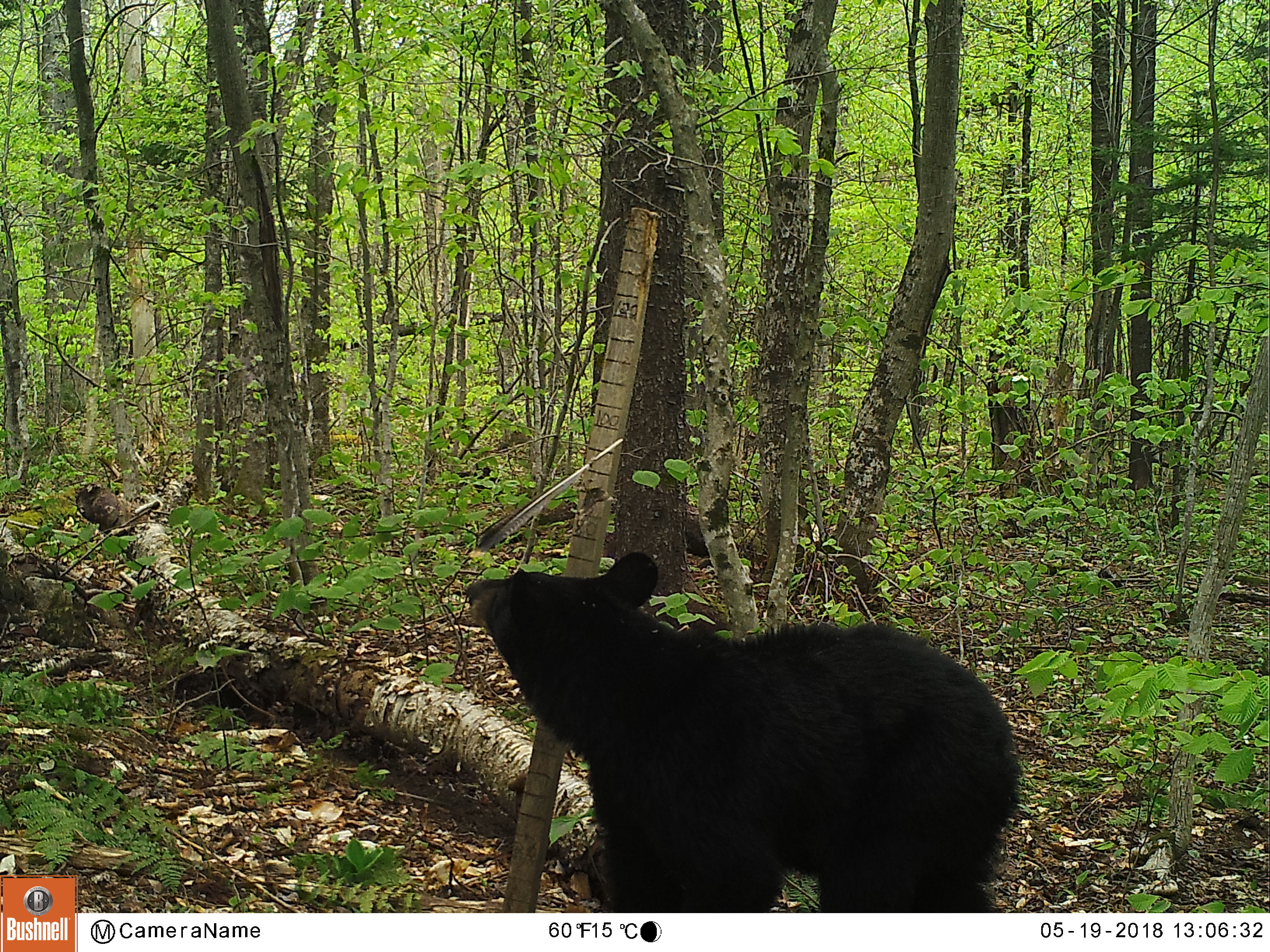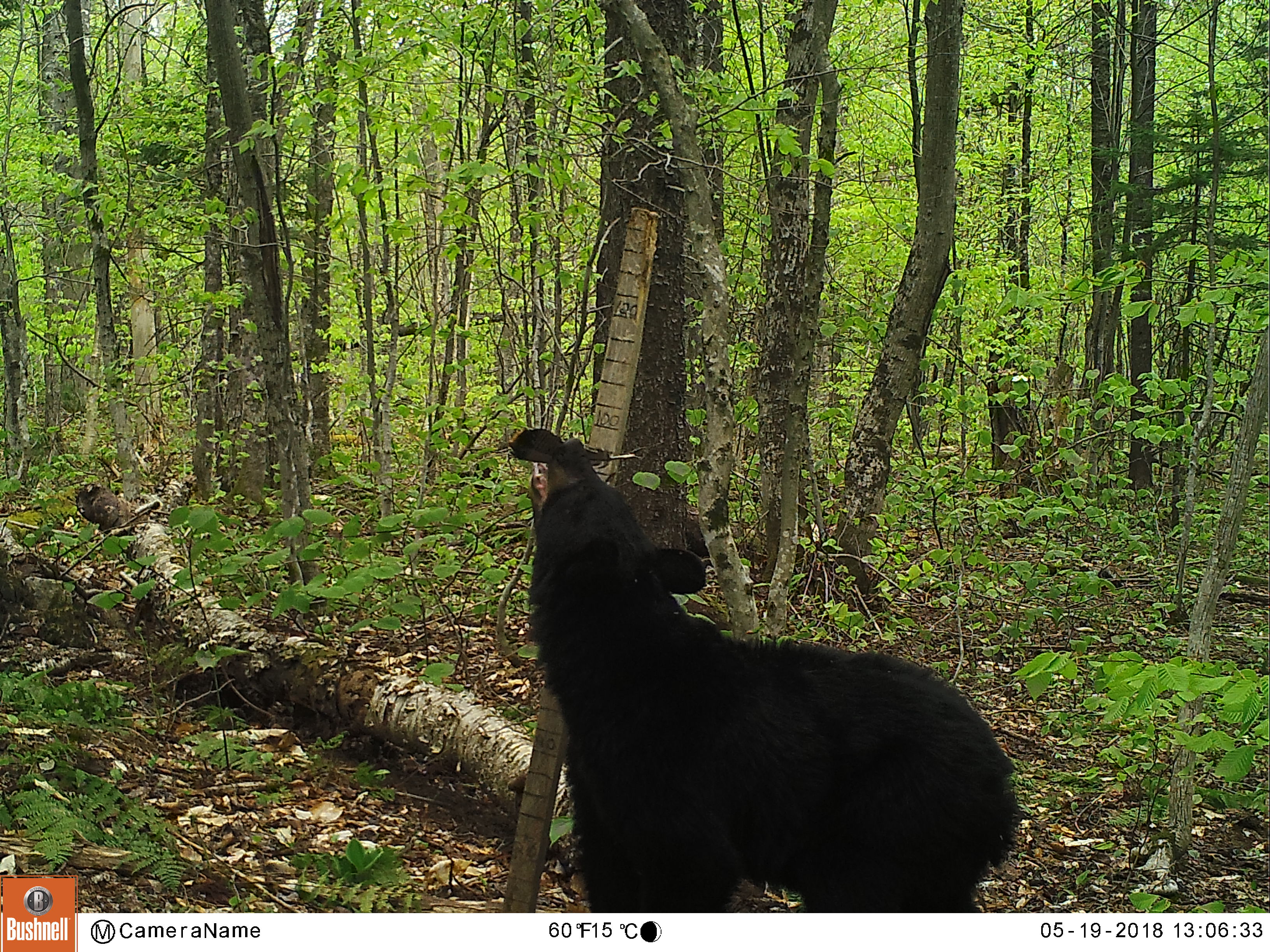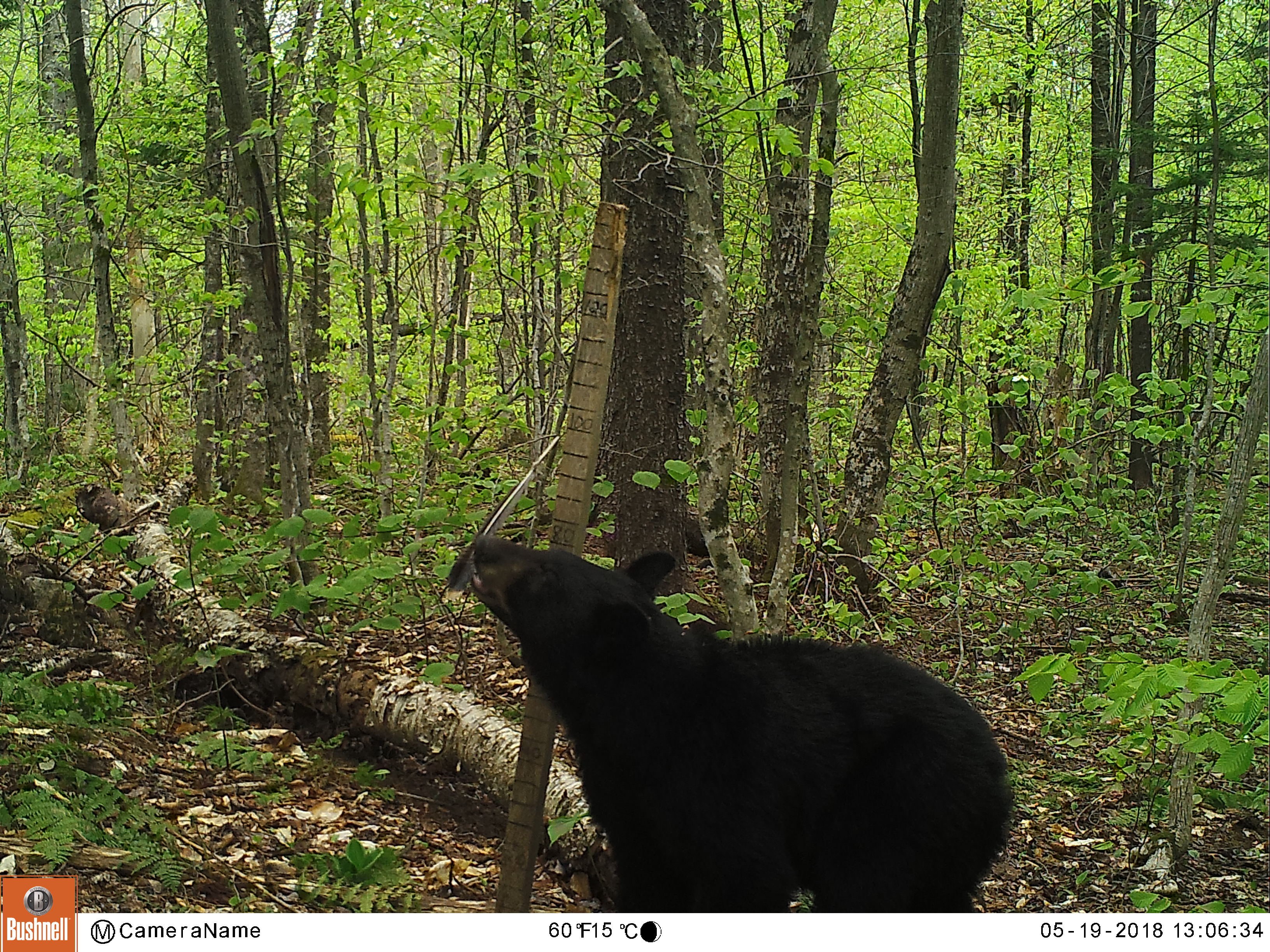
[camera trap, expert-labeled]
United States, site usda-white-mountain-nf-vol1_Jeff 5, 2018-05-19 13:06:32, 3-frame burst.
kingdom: Animalia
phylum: Chordata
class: Mammalia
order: Carnivora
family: Ursidae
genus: Ursus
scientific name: Ursus americanus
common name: black bear